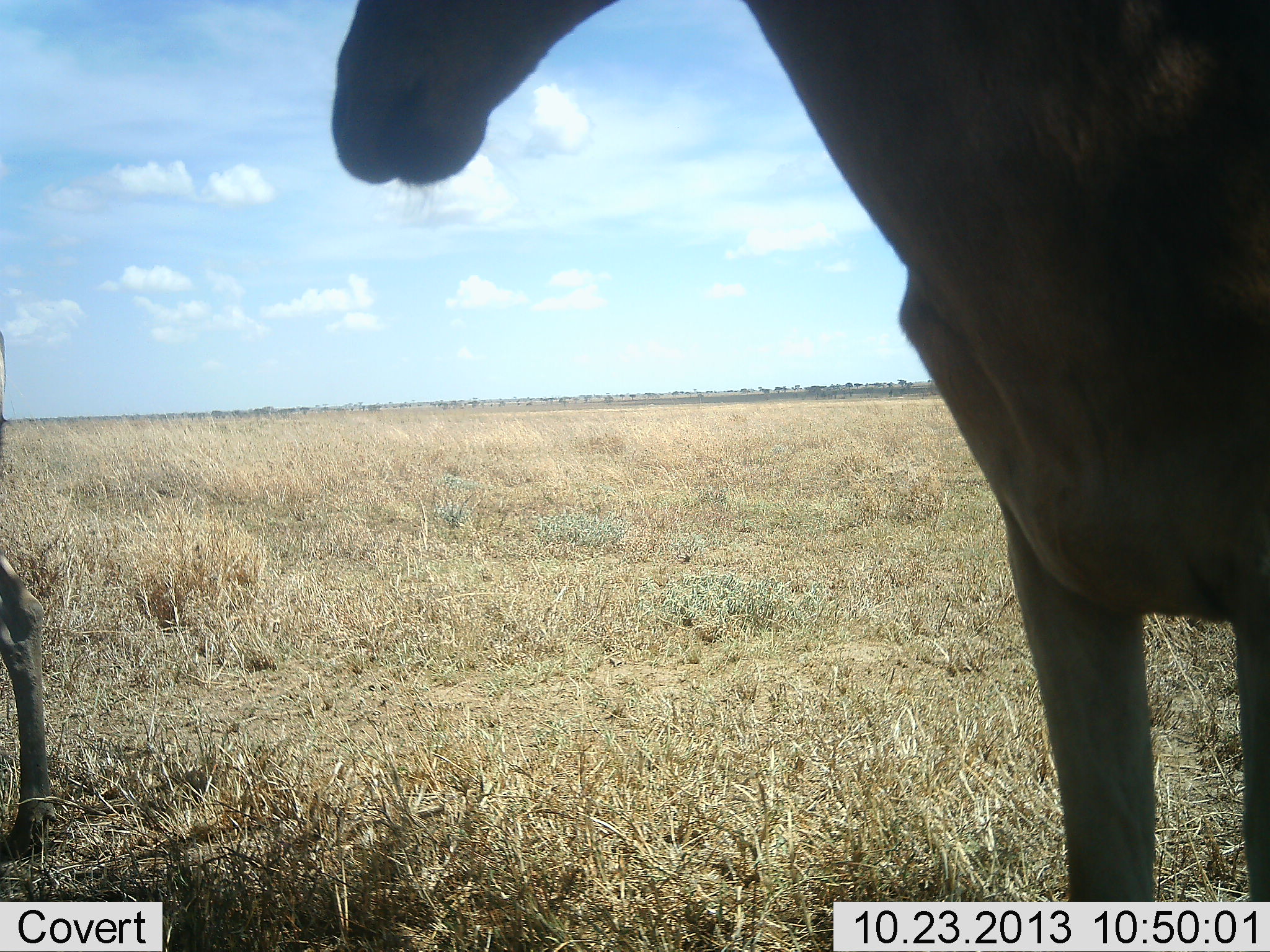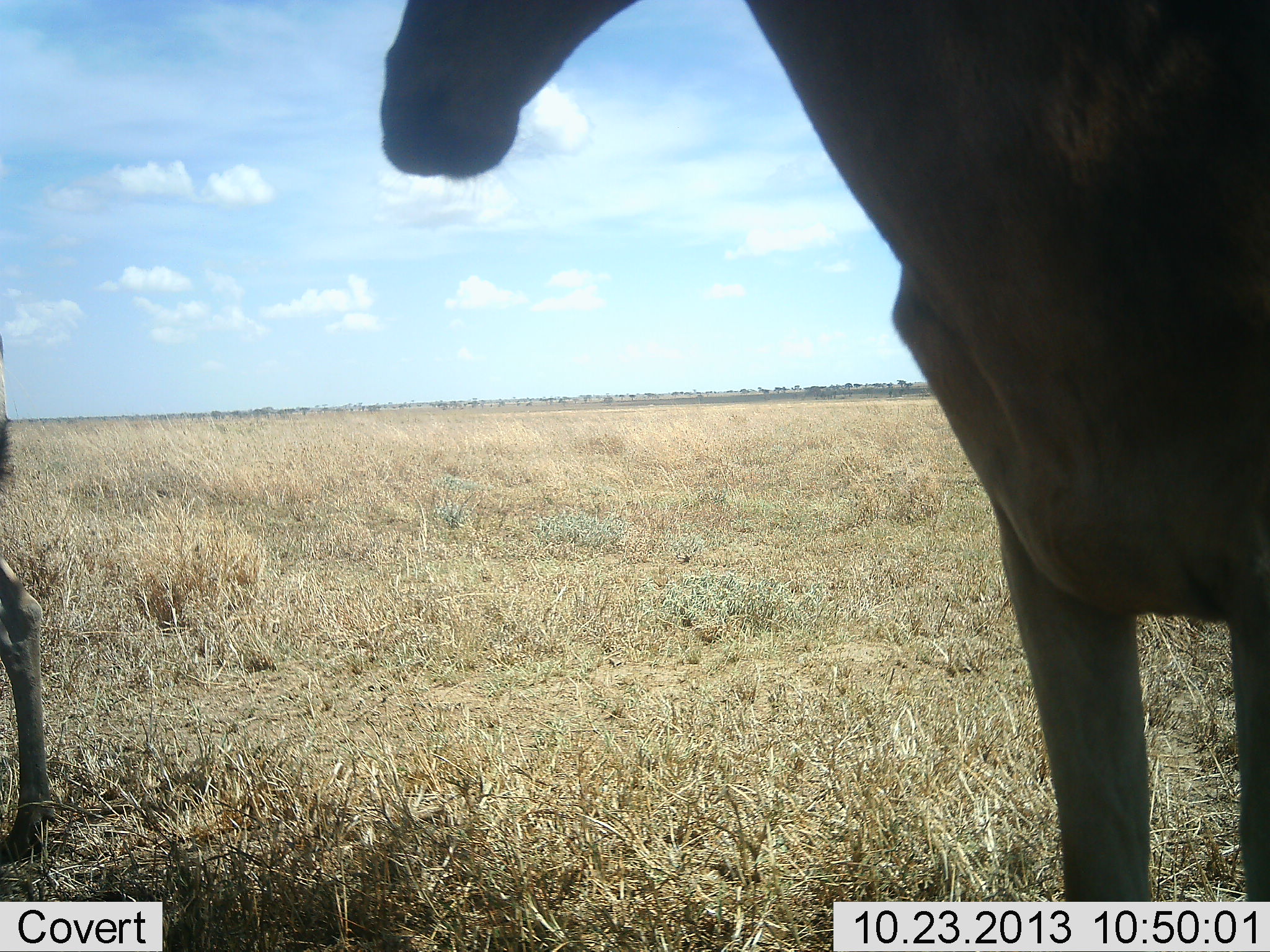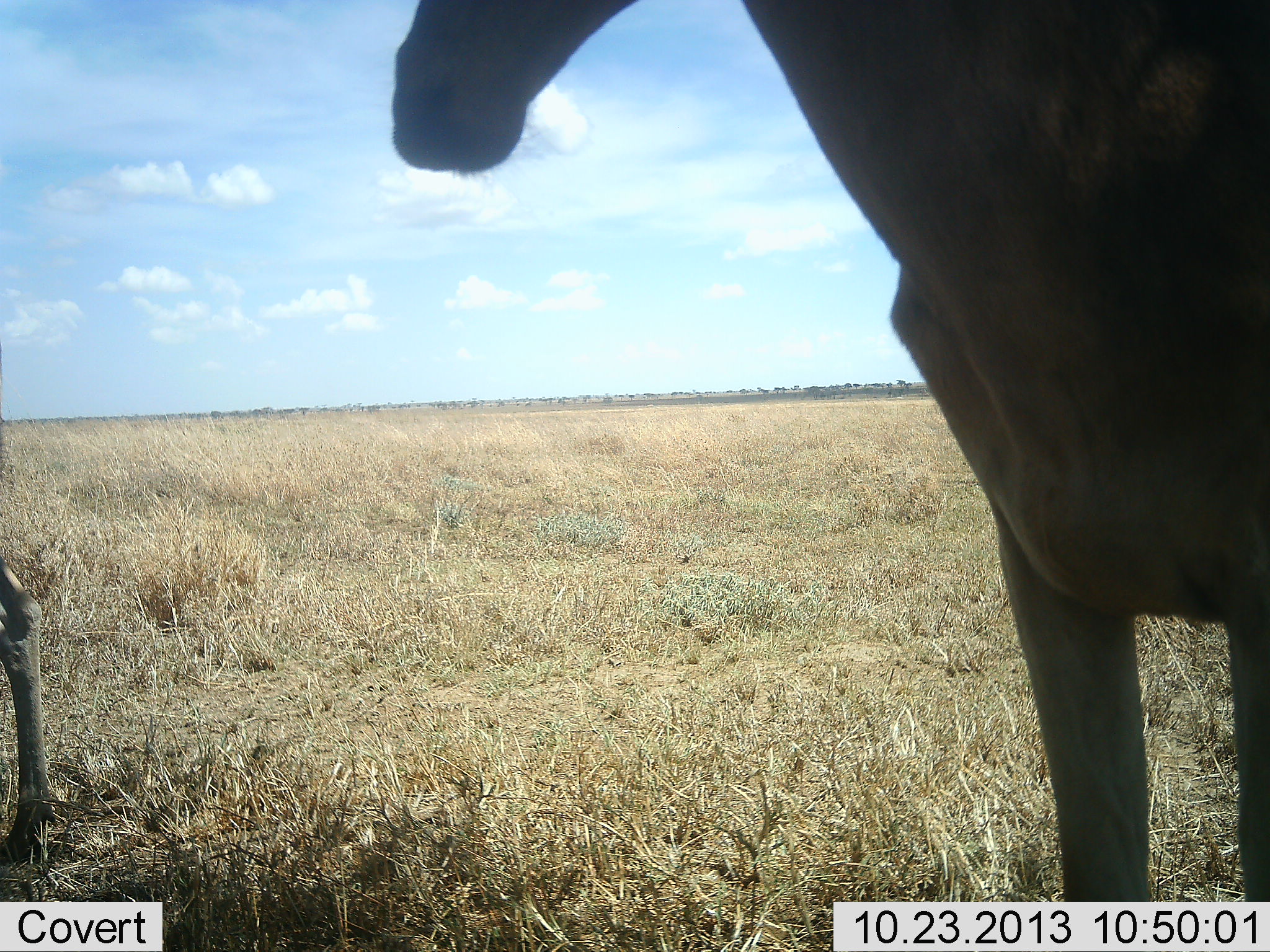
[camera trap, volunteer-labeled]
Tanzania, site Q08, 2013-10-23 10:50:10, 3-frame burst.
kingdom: Animalia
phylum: Chordata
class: Mammalia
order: Artiodactyla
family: Bovidae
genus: Alcelaphus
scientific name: Alcelaphus buselaphus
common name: hartebeest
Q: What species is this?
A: Hartebeest (Alcelaphus buselaphus).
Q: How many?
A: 2.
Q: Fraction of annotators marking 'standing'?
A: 100%.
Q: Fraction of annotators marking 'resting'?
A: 0%.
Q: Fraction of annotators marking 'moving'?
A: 10%.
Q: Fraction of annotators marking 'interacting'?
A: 0%.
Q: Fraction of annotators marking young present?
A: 0%.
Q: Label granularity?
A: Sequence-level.